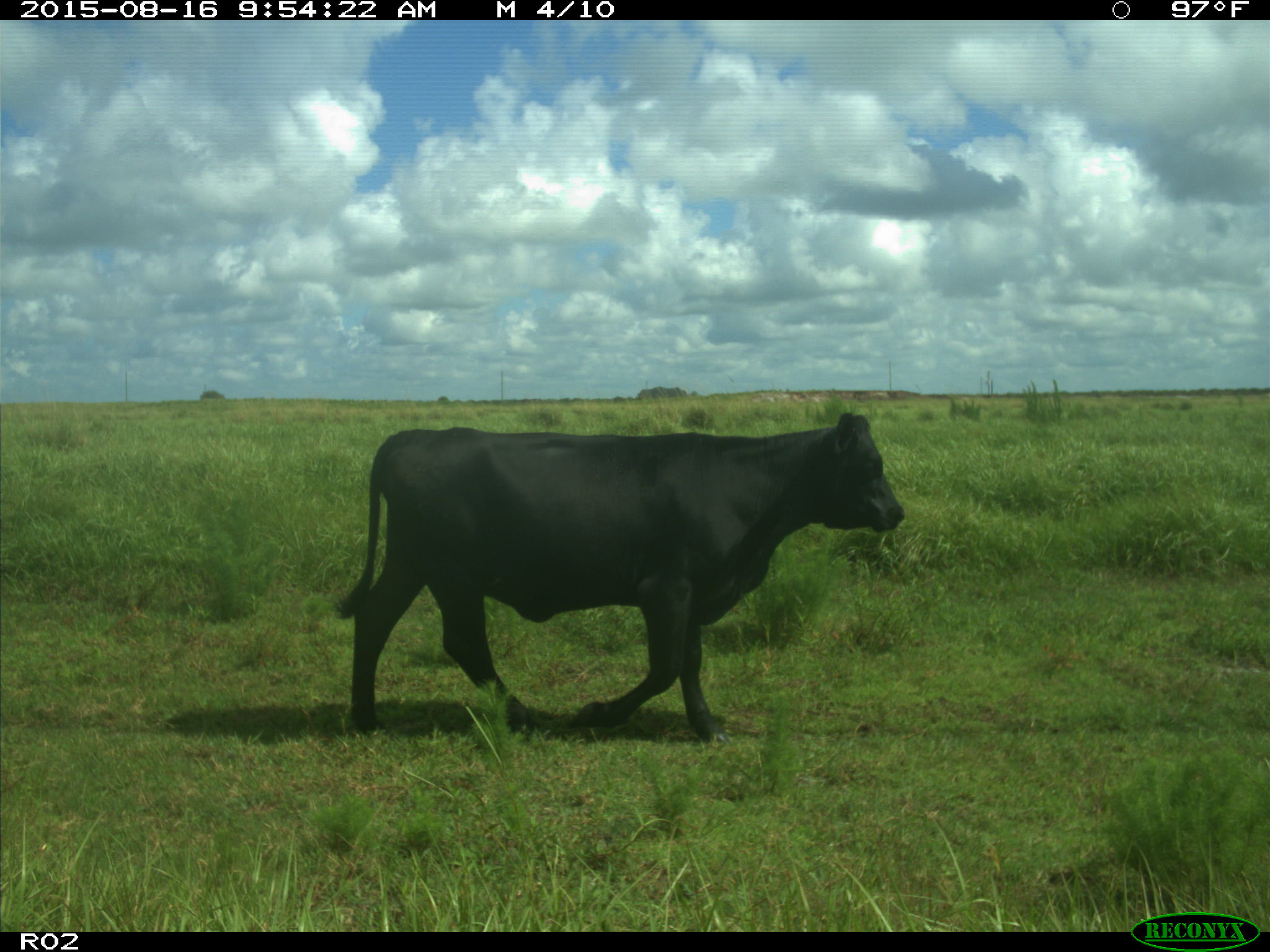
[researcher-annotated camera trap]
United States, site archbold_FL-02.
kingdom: Animalia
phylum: Chordata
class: Mammalia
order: Artiodactyla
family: Bovidae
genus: Bos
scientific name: Bos taurus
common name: domestic cow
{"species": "Bos taurus (domestic cow)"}